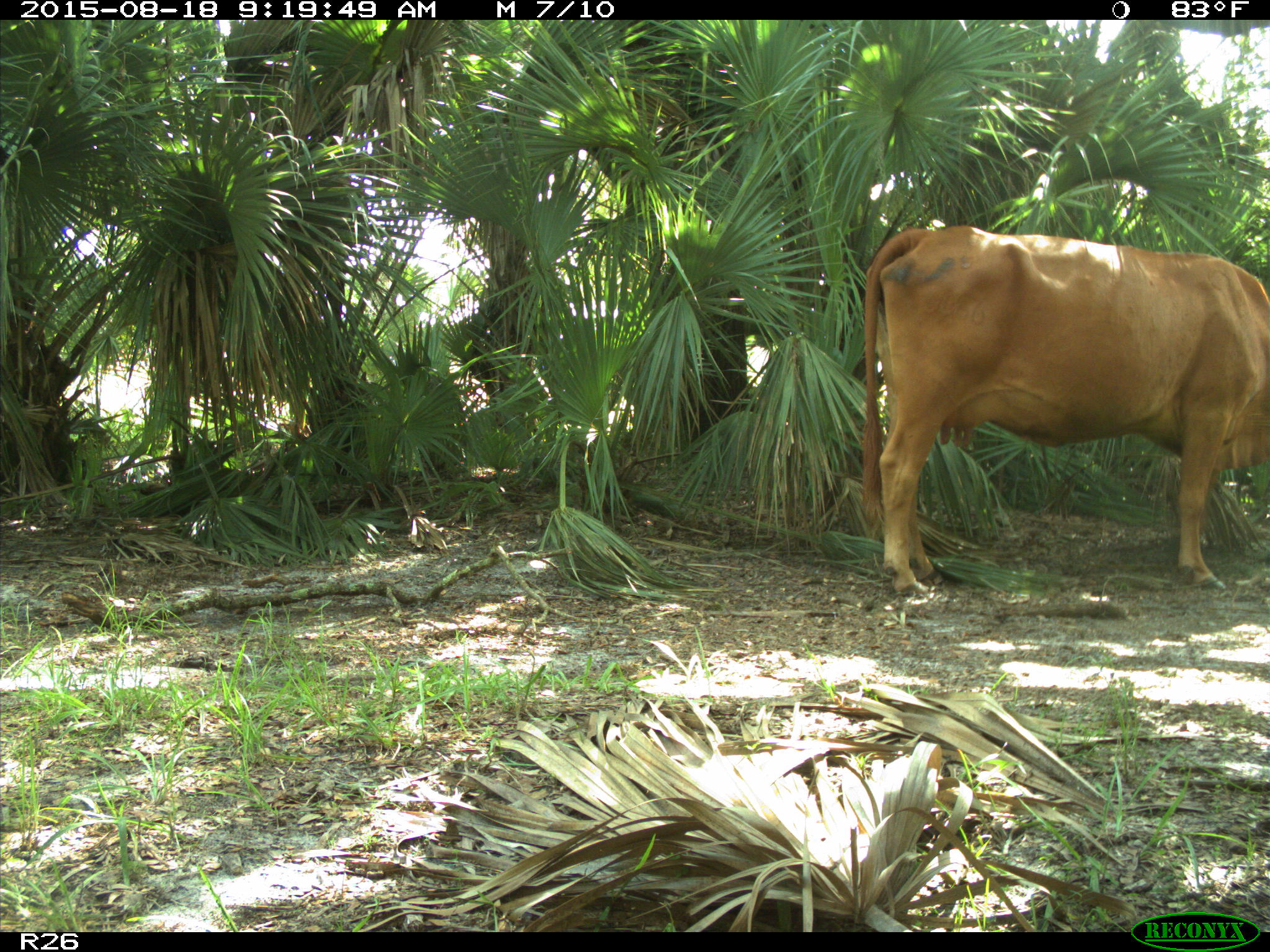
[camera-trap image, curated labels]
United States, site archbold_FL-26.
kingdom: Animalia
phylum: Chordata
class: Mammalia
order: Artiodactyla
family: Bovidae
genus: Bos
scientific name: Bos taurus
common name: domestic cow